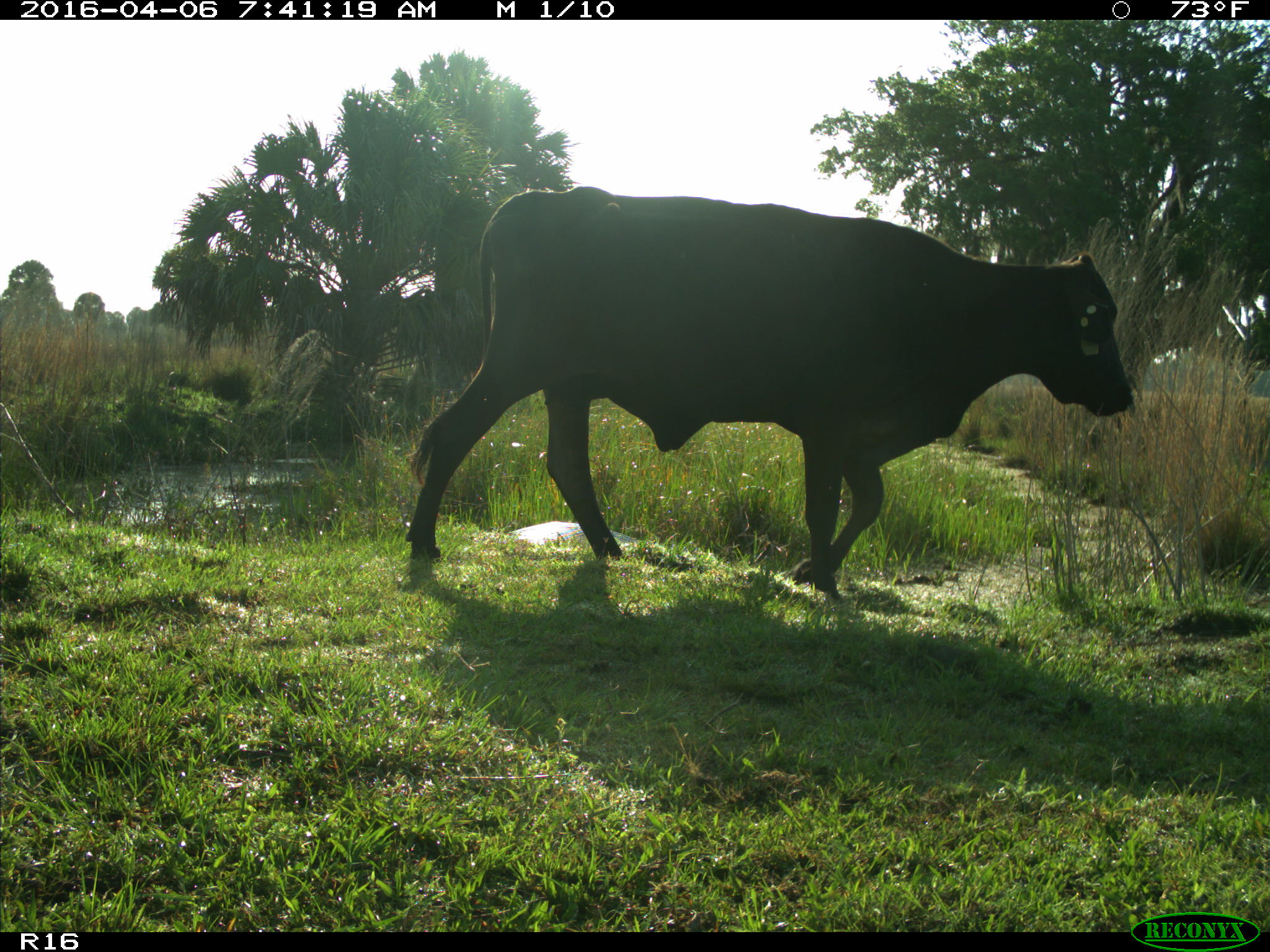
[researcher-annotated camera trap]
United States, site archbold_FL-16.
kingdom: Animalia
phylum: Chordata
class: Mammalia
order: Artiodactyla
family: Bovidae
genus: Bos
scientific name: Bos taurus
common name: domestic cow